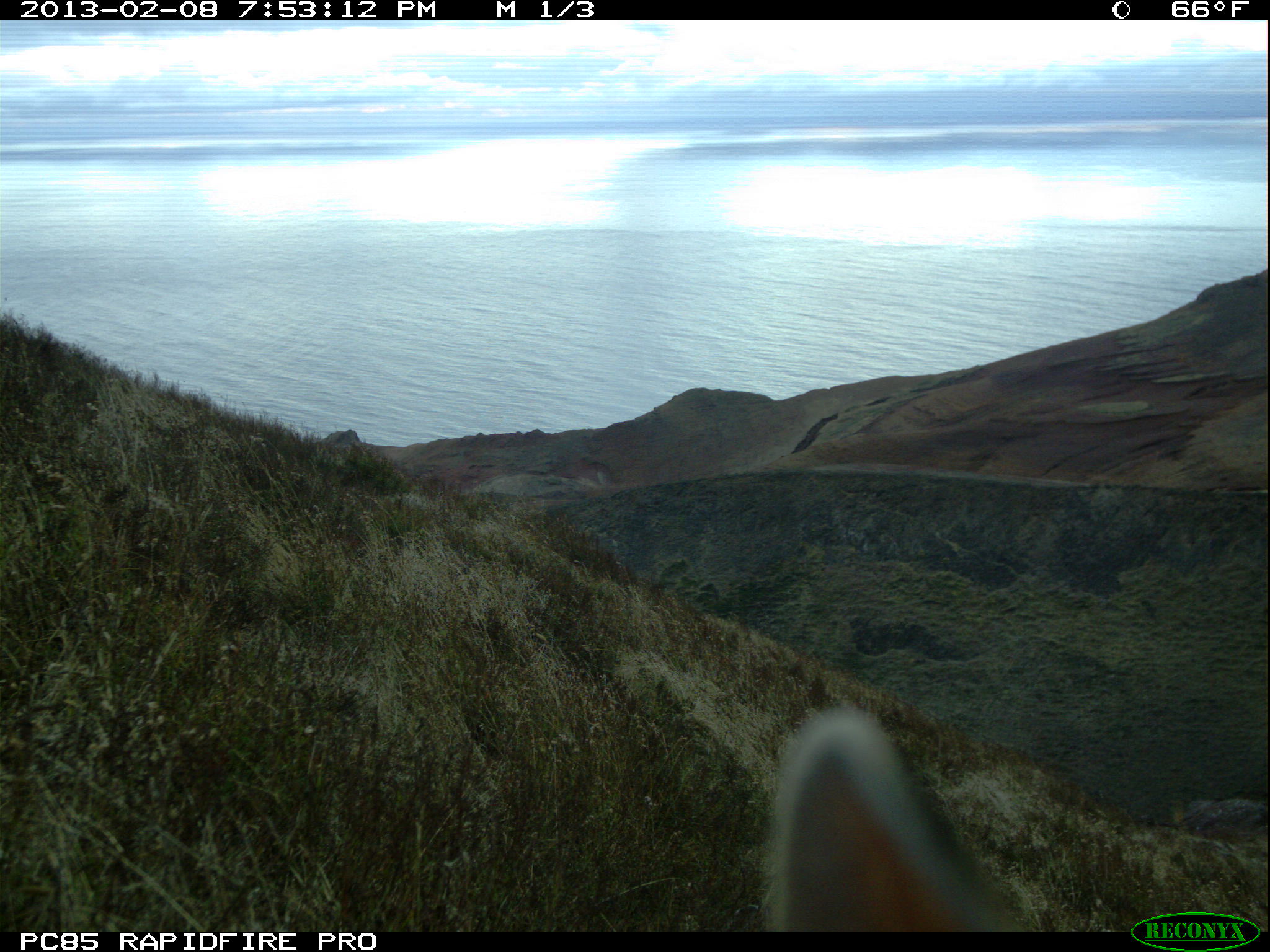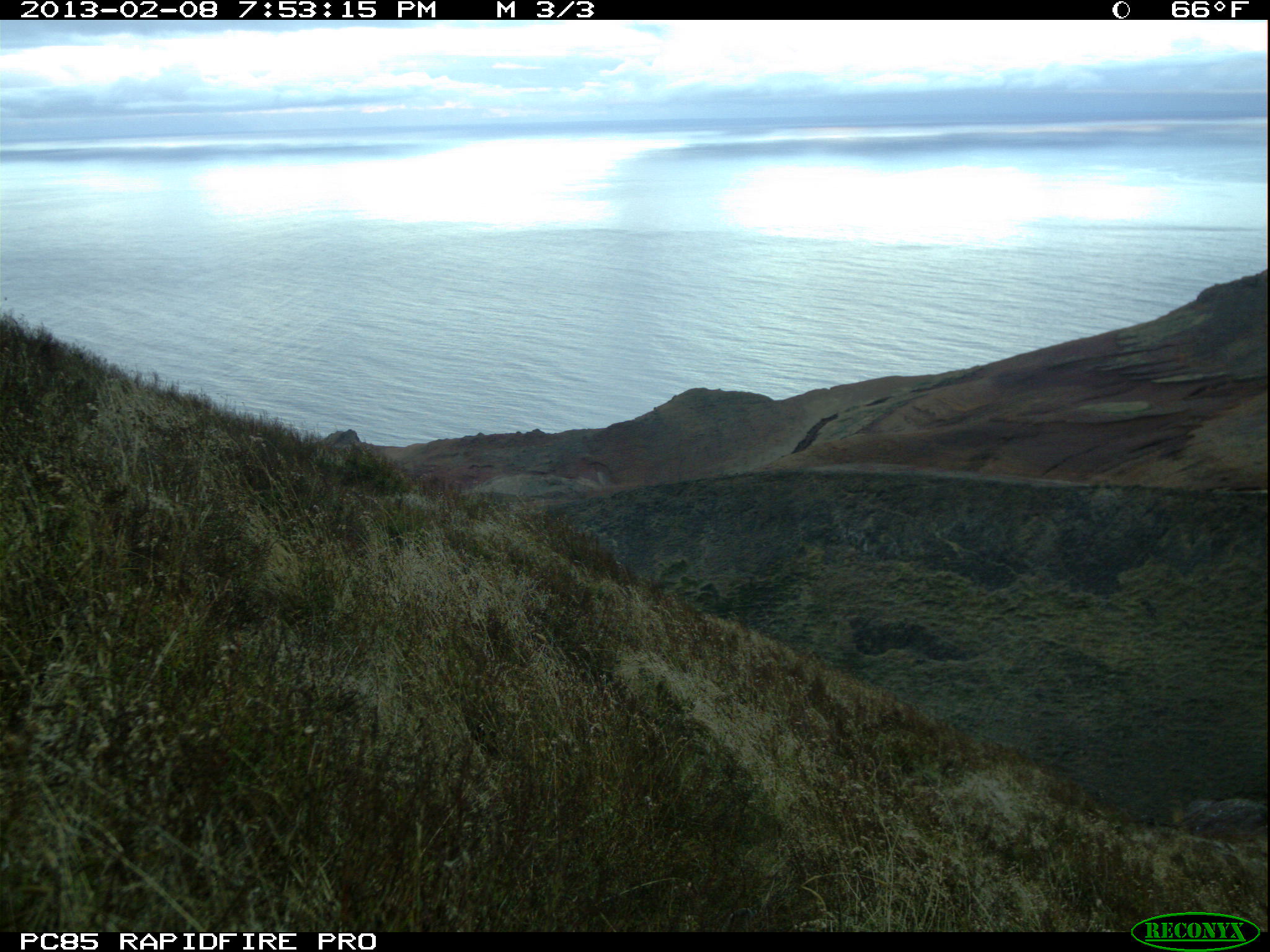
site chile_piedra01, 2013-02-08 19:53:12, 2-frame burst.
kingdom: Animalia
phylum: Chordata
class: Mammalia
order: Lagomorpha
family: Leporidae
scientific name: Leporidae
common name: rabbits and hares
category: rabbit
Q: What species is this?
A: Rabbit (rabbits and hares) (Leporidae).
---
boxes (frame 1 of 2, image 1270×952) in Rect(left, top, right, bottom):
rabbit: Rect(764, 708, 1025, 933)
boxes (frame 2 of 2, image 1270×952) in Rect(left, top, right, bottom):
unknown: Rect(712, 899, 761, 935)